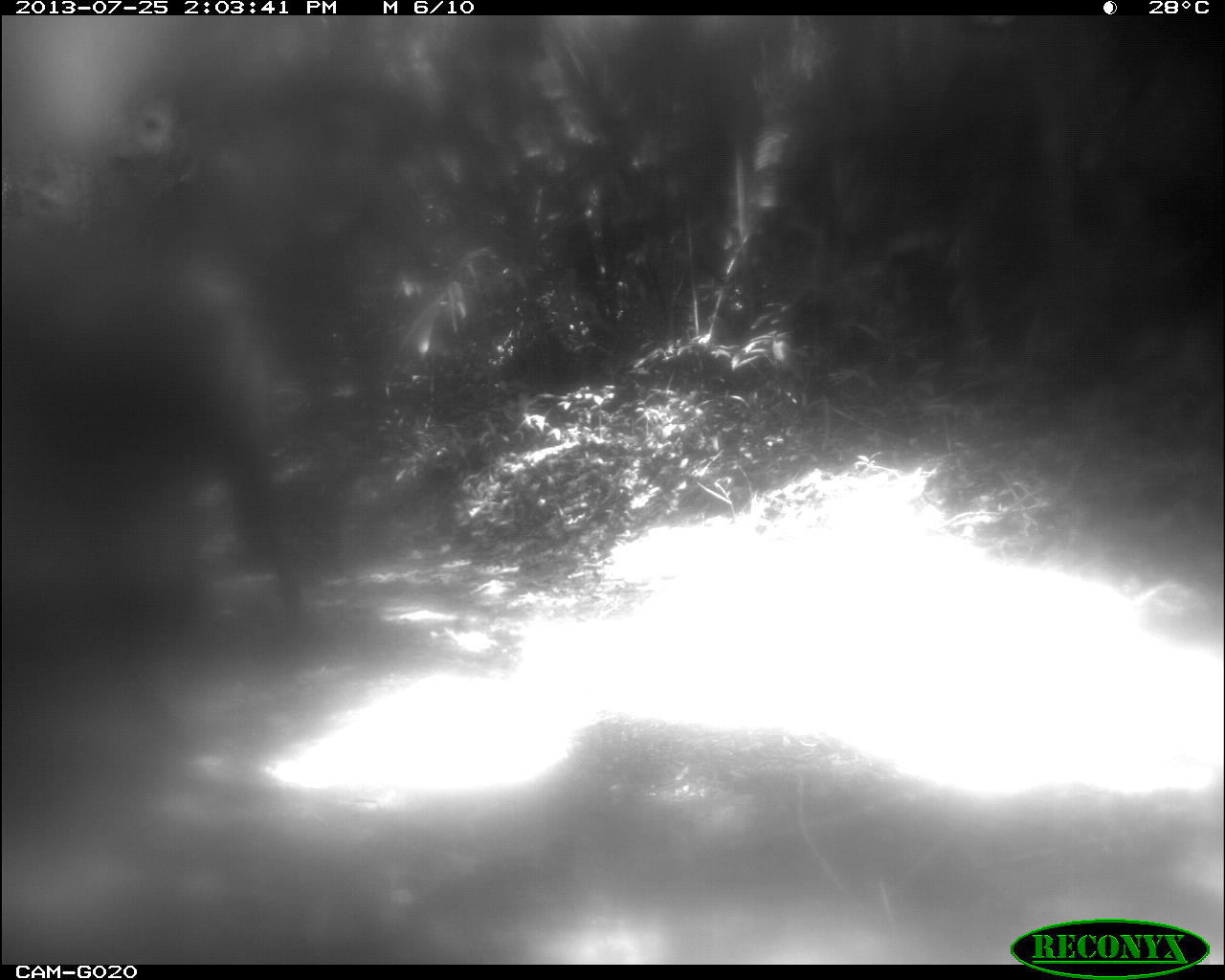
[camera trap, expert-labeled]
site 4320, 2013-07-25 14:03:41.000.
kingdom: Animalia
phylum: Chordata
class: Mammalia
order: Perissodactyla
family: Equidae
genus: Equus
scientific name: Equus ferus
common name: wild horse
Equus ferus (wild horse), count 2.